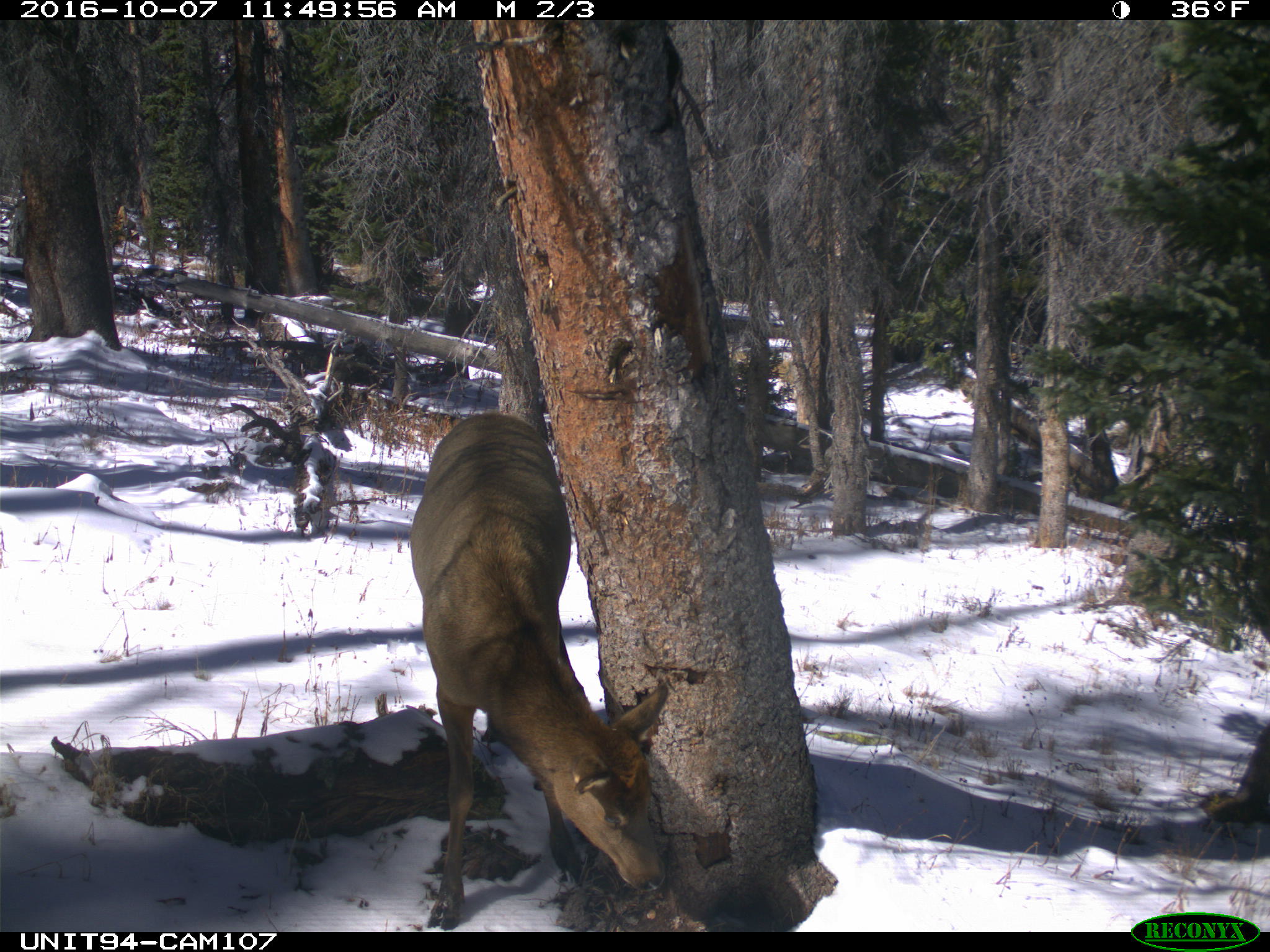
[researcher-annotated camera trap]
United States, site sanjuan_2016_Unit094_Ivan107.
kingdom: Animalia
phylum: Chordata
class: Mammalia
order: Artiodactyla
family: Cervidae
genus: Cervus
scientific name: Cervus elaphus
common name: red deer